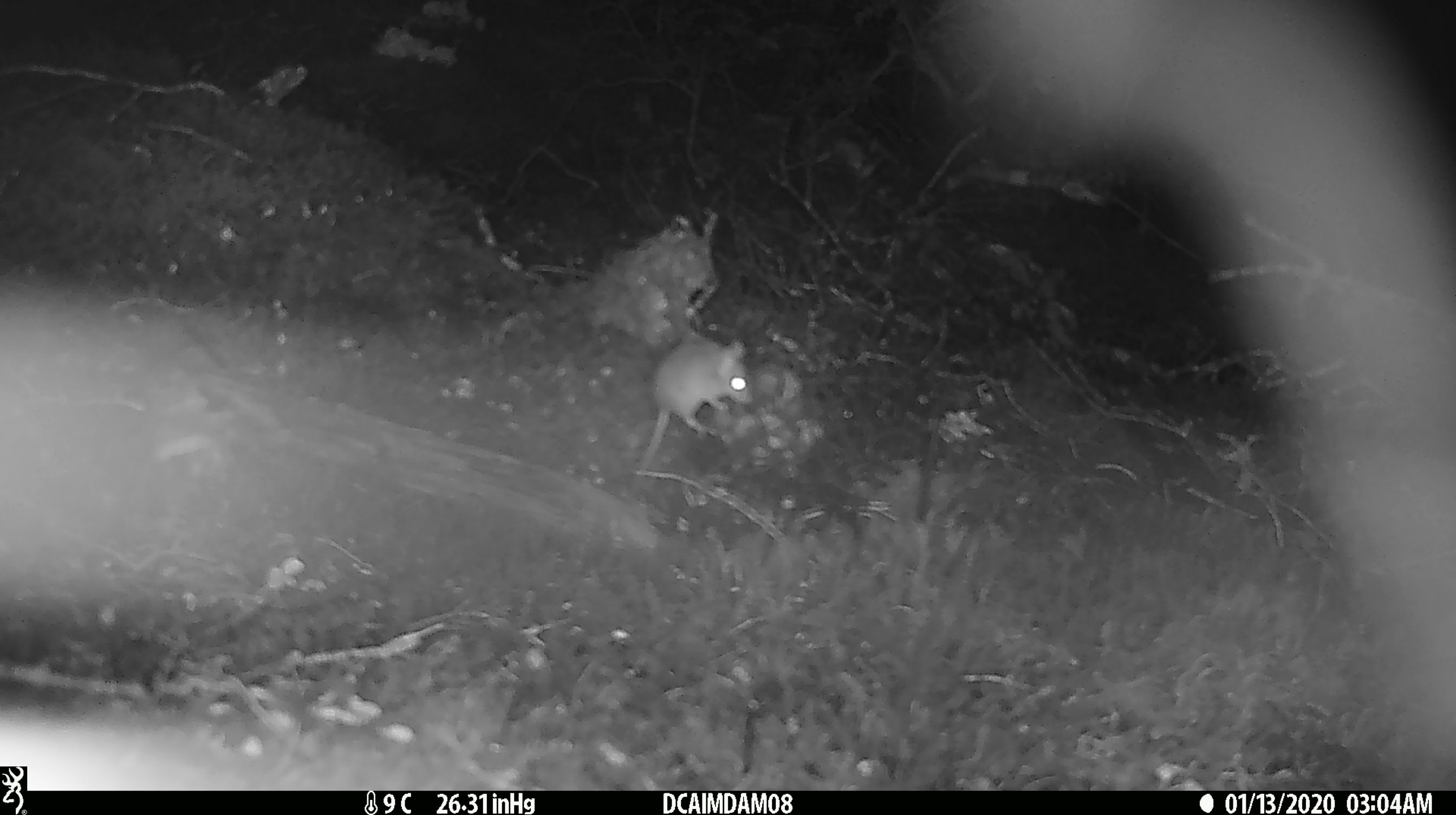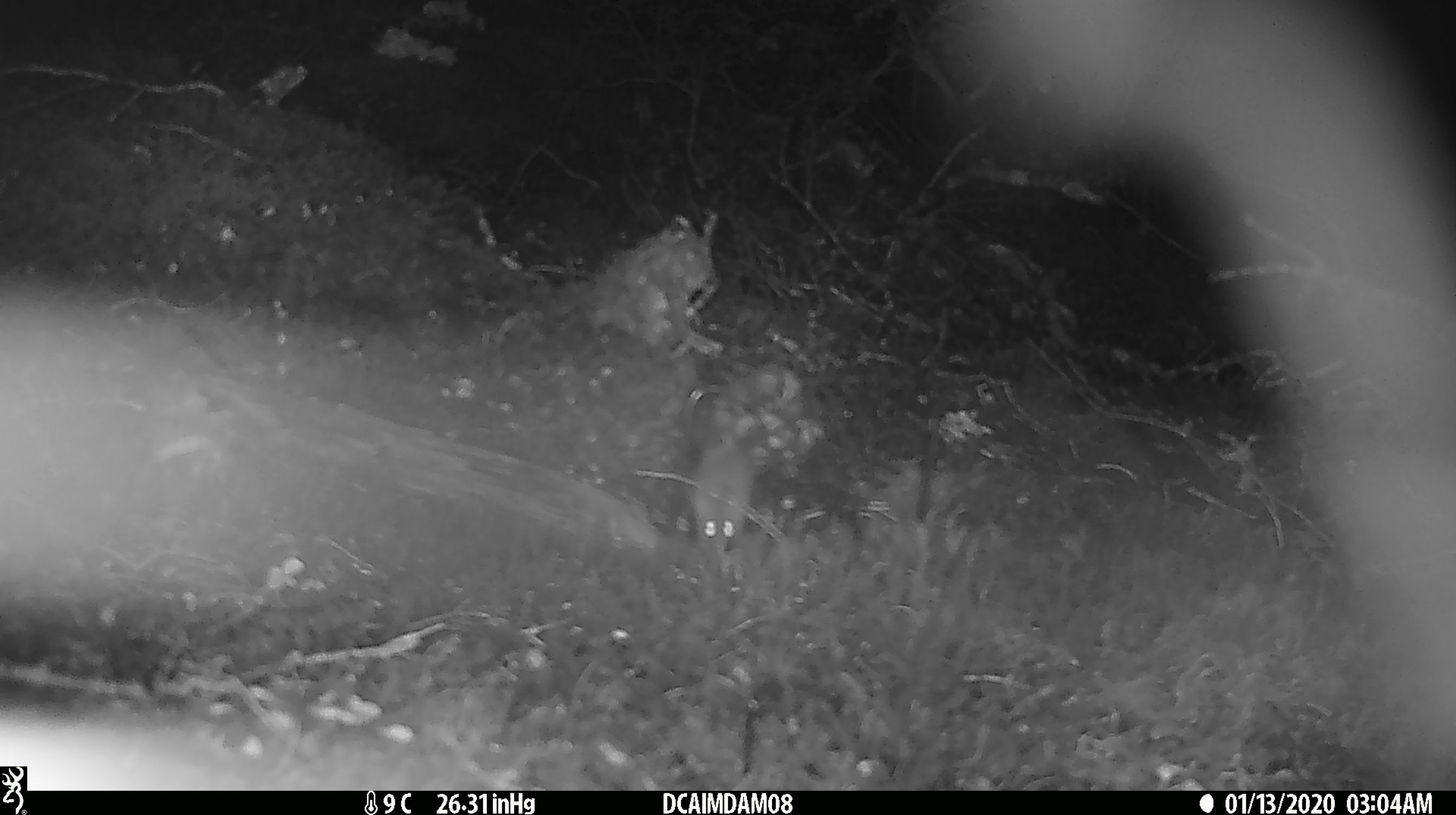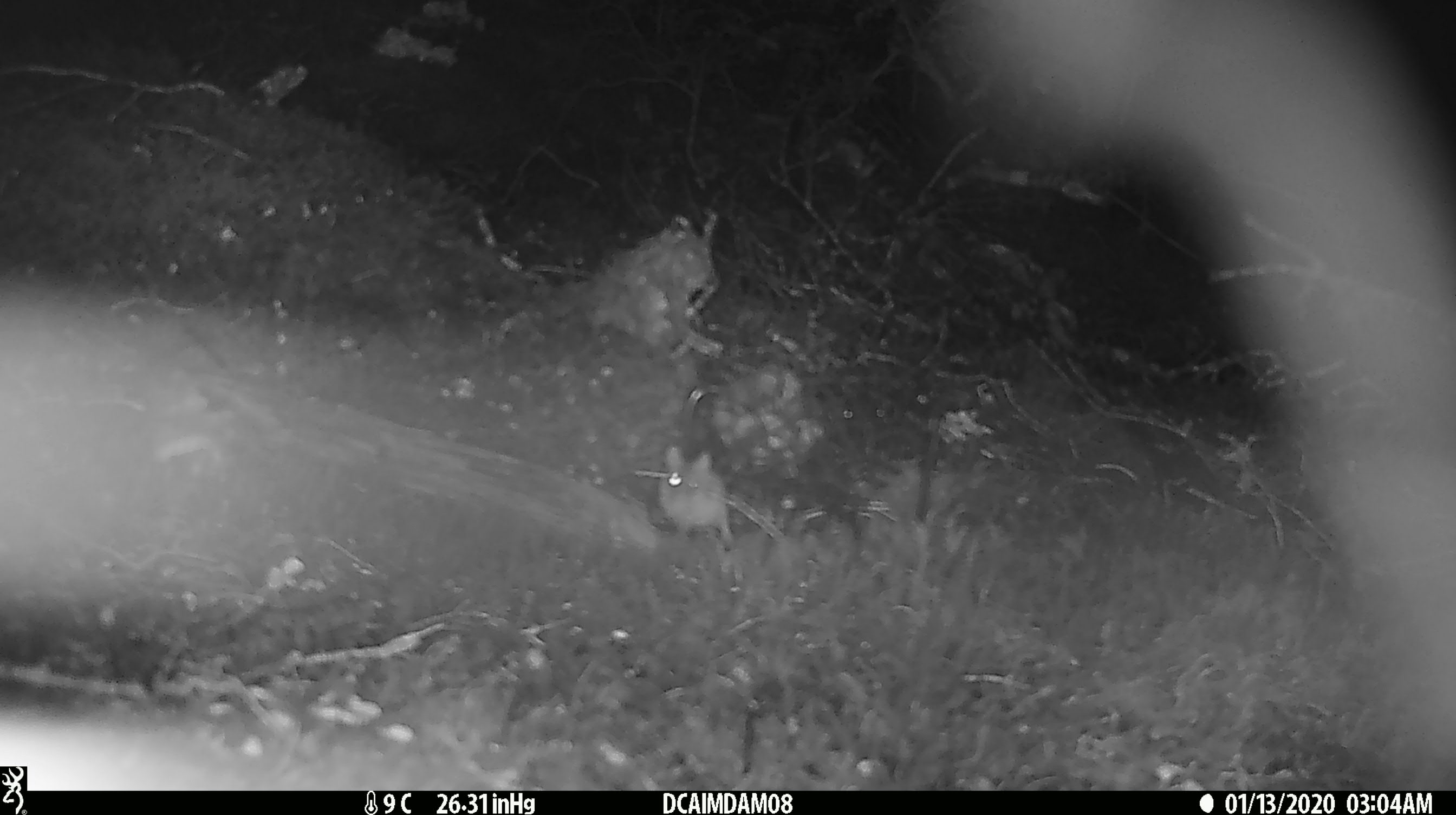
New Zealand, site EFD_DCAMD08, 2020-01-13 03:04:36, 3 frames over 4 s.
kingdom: Animalia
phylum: Chordata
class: Mammalia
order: Rodentia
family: Muridae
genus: Mus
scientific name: Mus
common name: mouse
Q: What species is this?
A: Mouse (Mus).